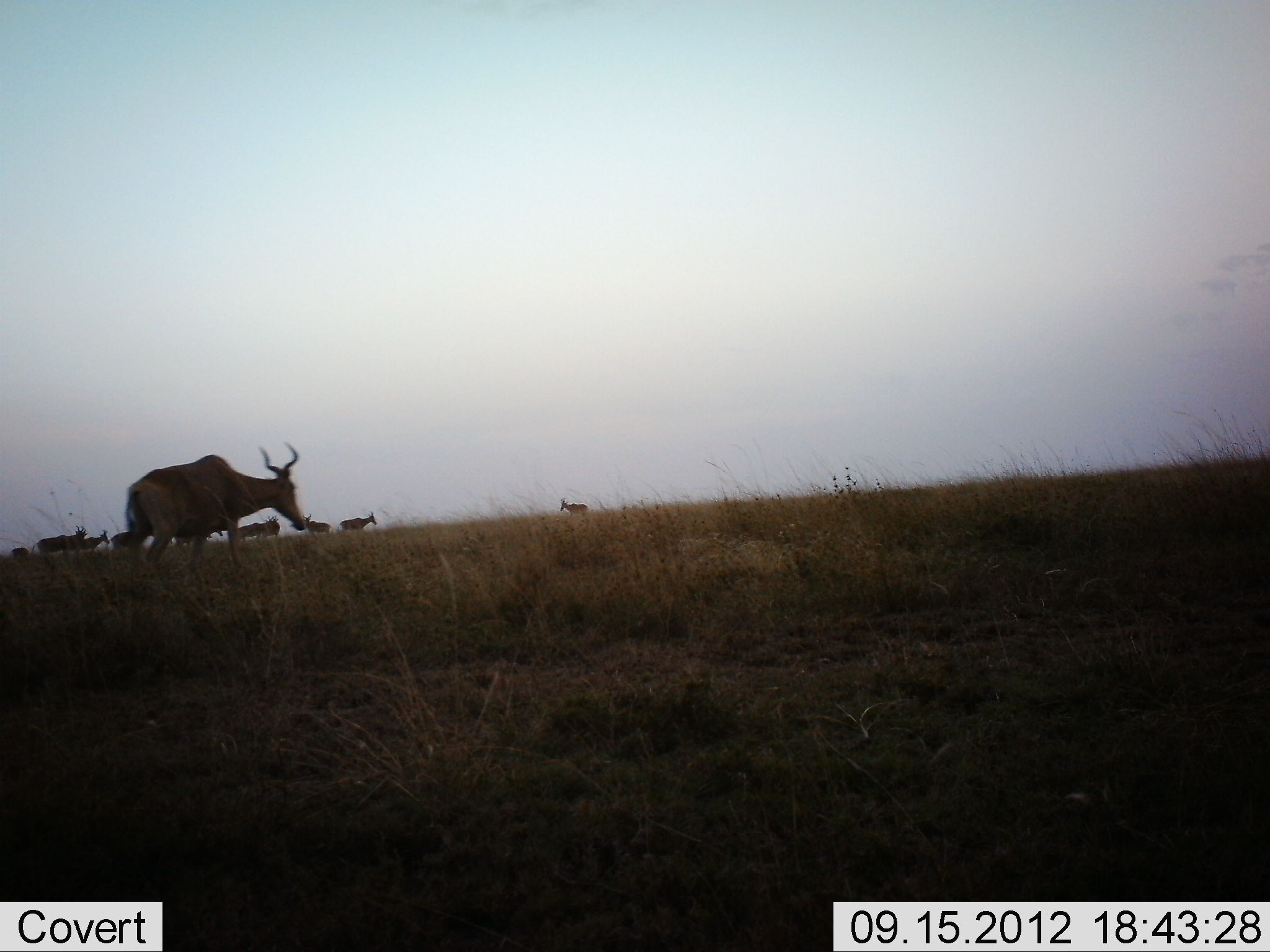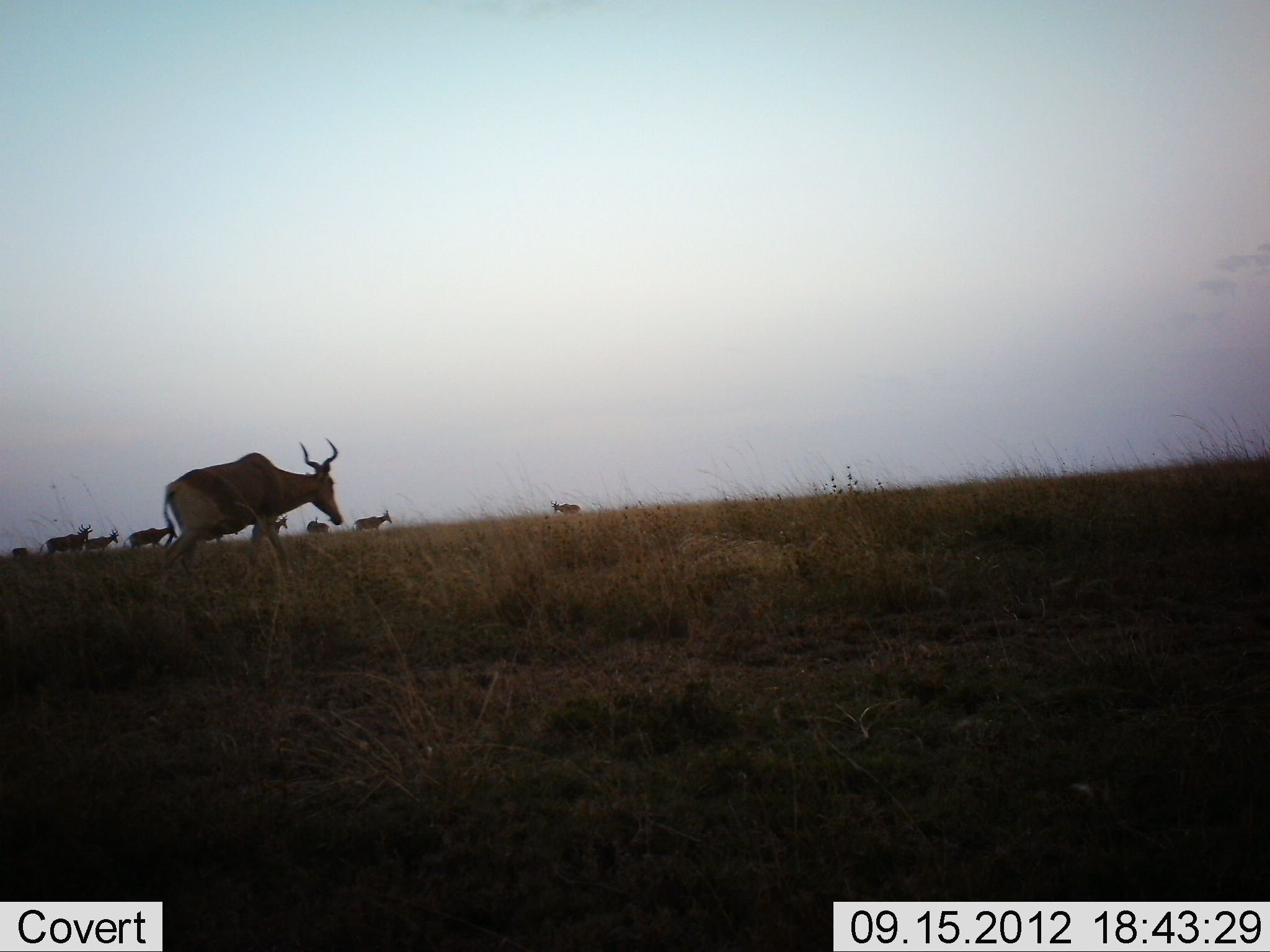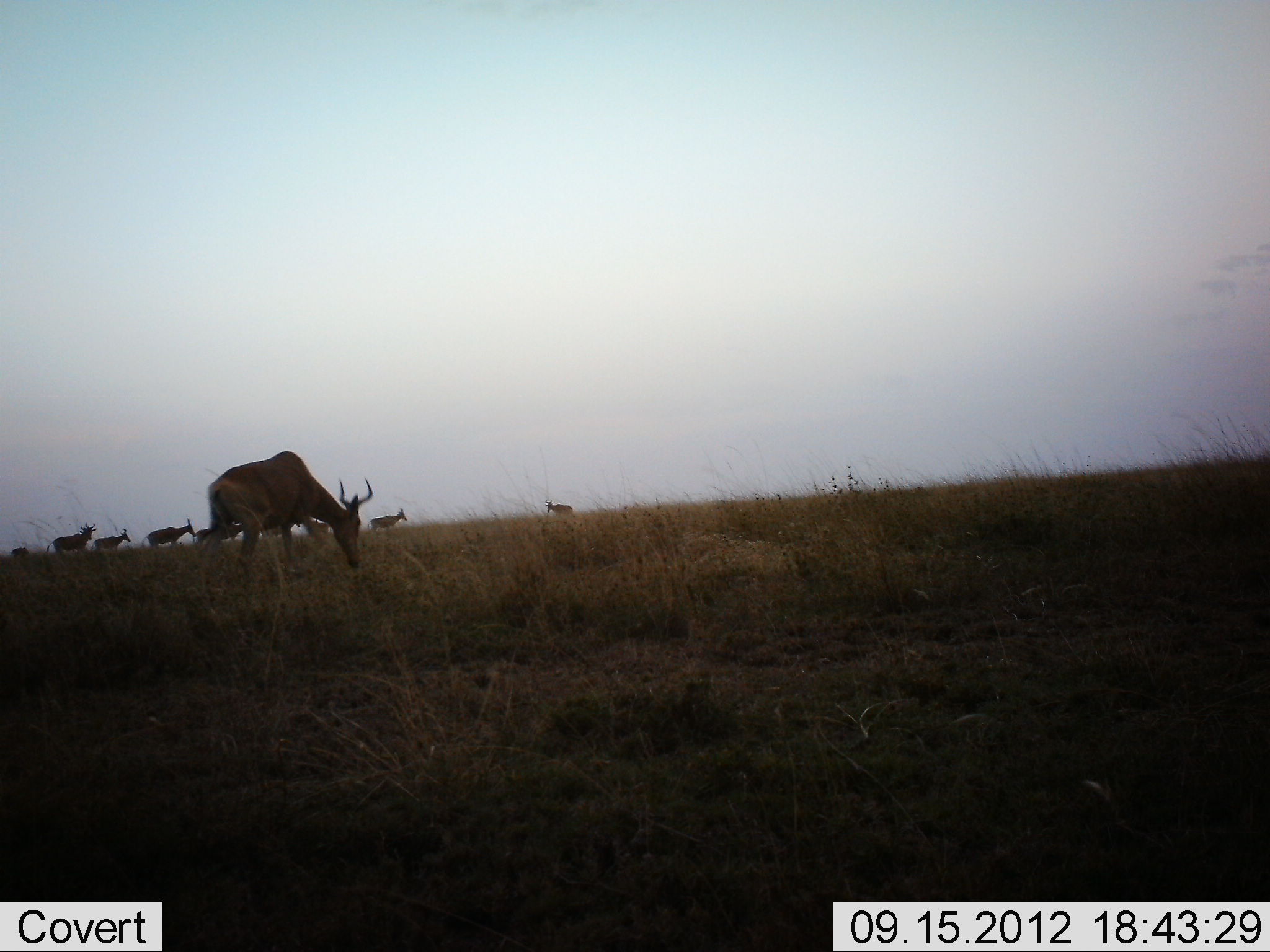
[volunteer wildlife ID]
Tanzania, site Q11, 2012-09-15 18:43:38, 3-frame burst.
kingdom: Animalia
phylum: Chordata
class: Mammalia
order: Artiodactyla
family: Bovidae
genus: Alcelaphus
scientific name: Alcelaphus buselaphus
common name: hartebeest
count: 10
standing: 30%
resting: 0%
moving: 100%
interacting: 0%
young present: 0%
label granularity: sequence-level